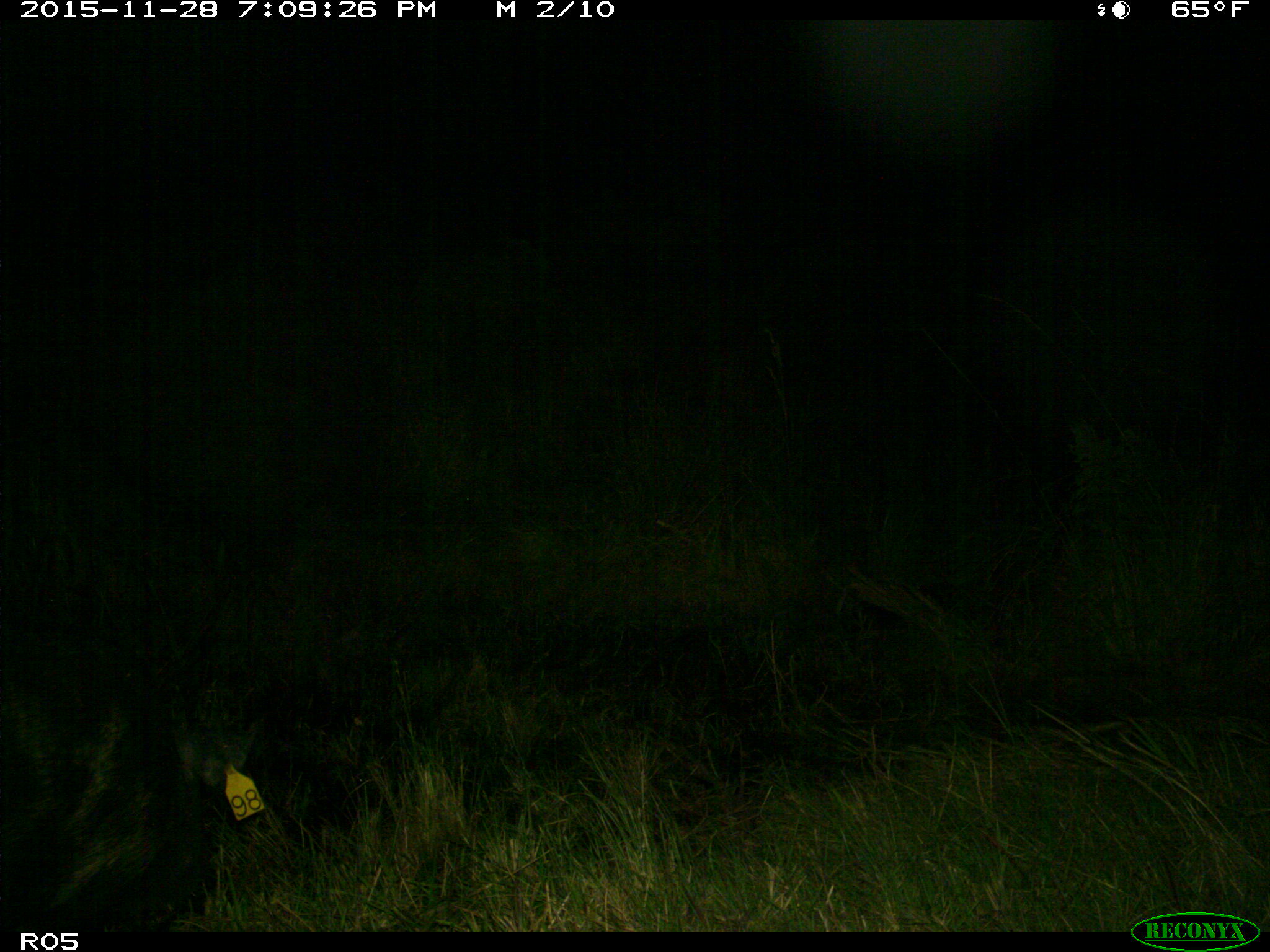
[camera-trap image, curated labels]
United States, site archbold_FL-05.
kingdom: Animalia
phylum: Chordata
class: Mammalia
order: Artiodactyla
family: Suidae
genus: Sus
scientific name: Sus scrofa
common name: wild boar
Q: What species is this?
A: Sus scrofa (wild boar).